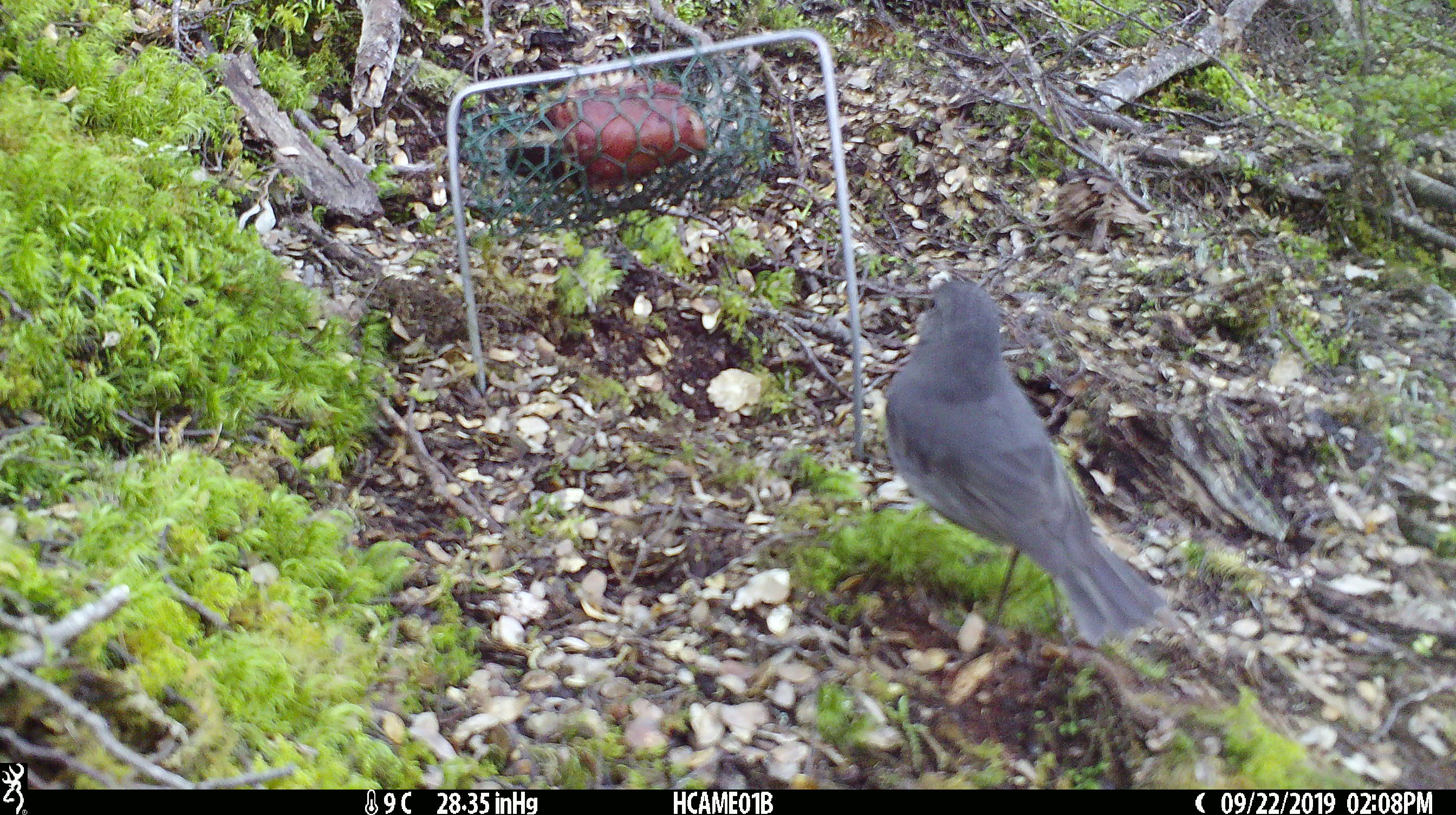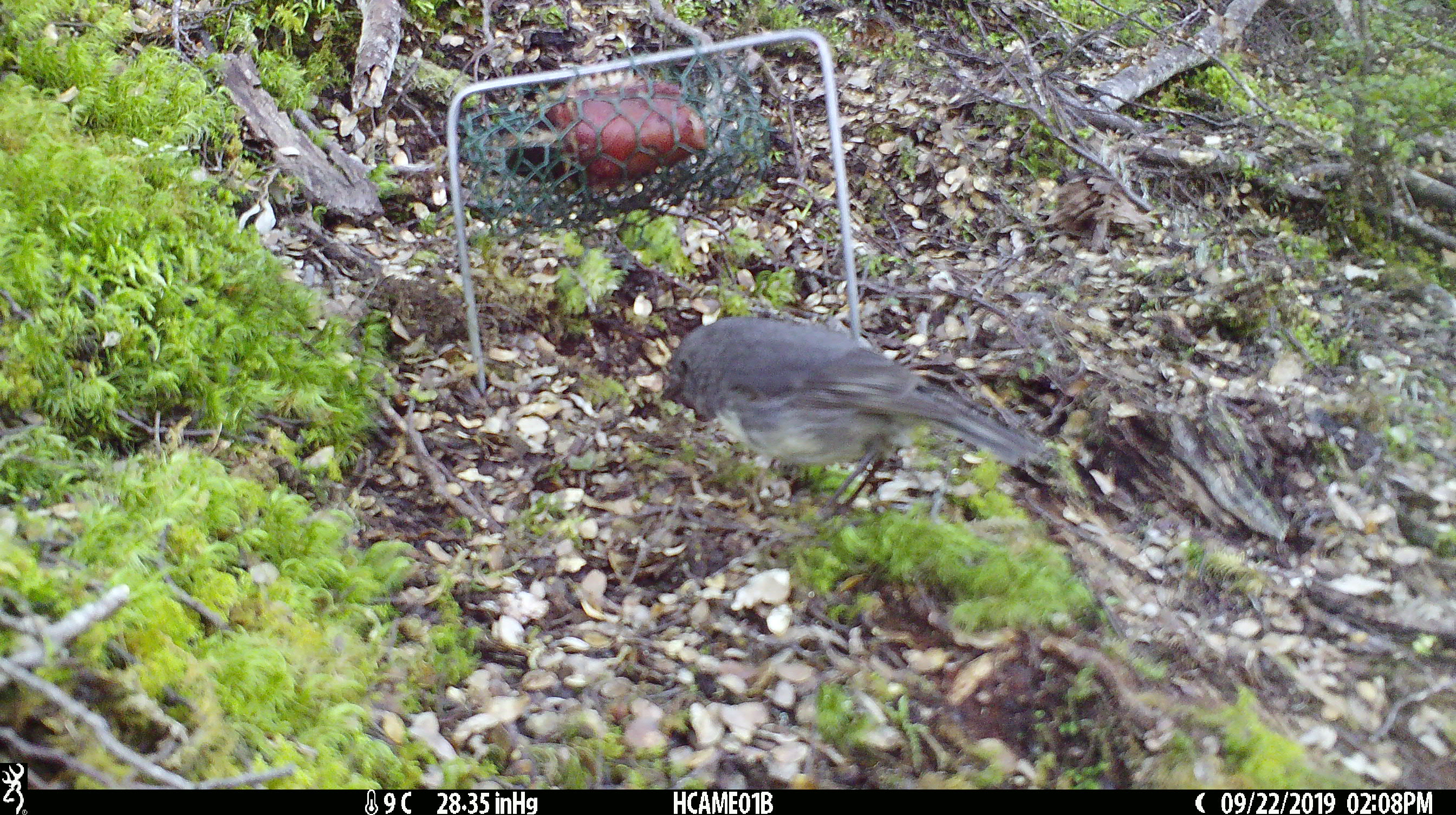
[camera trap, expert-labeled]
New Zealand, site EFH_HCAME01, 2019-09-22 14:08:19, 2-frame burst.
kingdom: Animalia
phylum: Chordata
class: Aves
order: Passeriformes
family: Petroicidae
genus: Petroica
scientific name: Petroica australis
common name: new zealand robin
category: robin